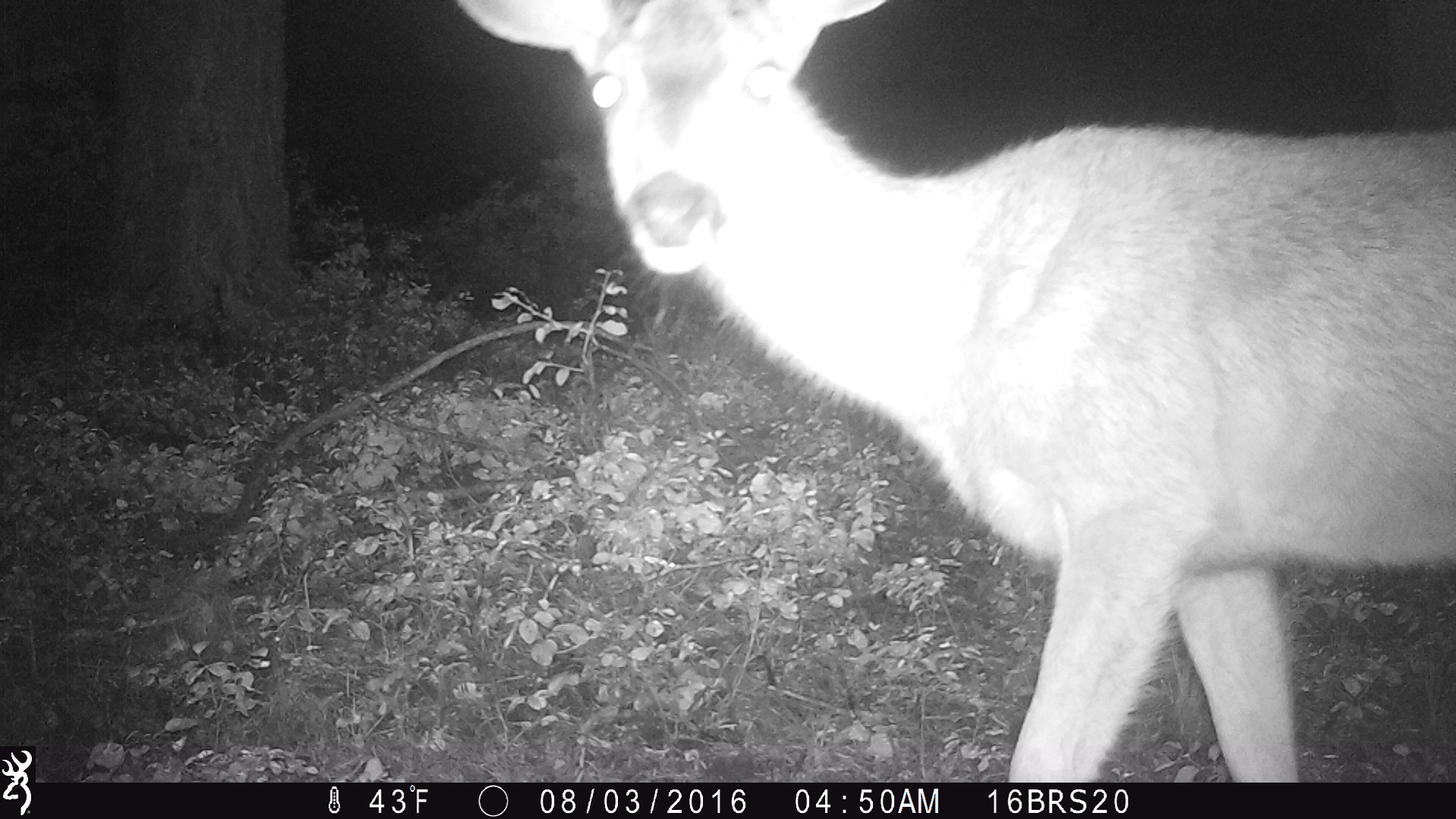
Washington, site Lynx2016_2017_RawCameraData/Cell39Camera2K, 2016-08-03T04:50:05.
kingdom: Animalia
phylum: Chordata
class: Mammalia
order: Artiodactyla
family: Cervidae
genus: Odocoileus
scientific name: Odocoileus hemionus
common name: mule deer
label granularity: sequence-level